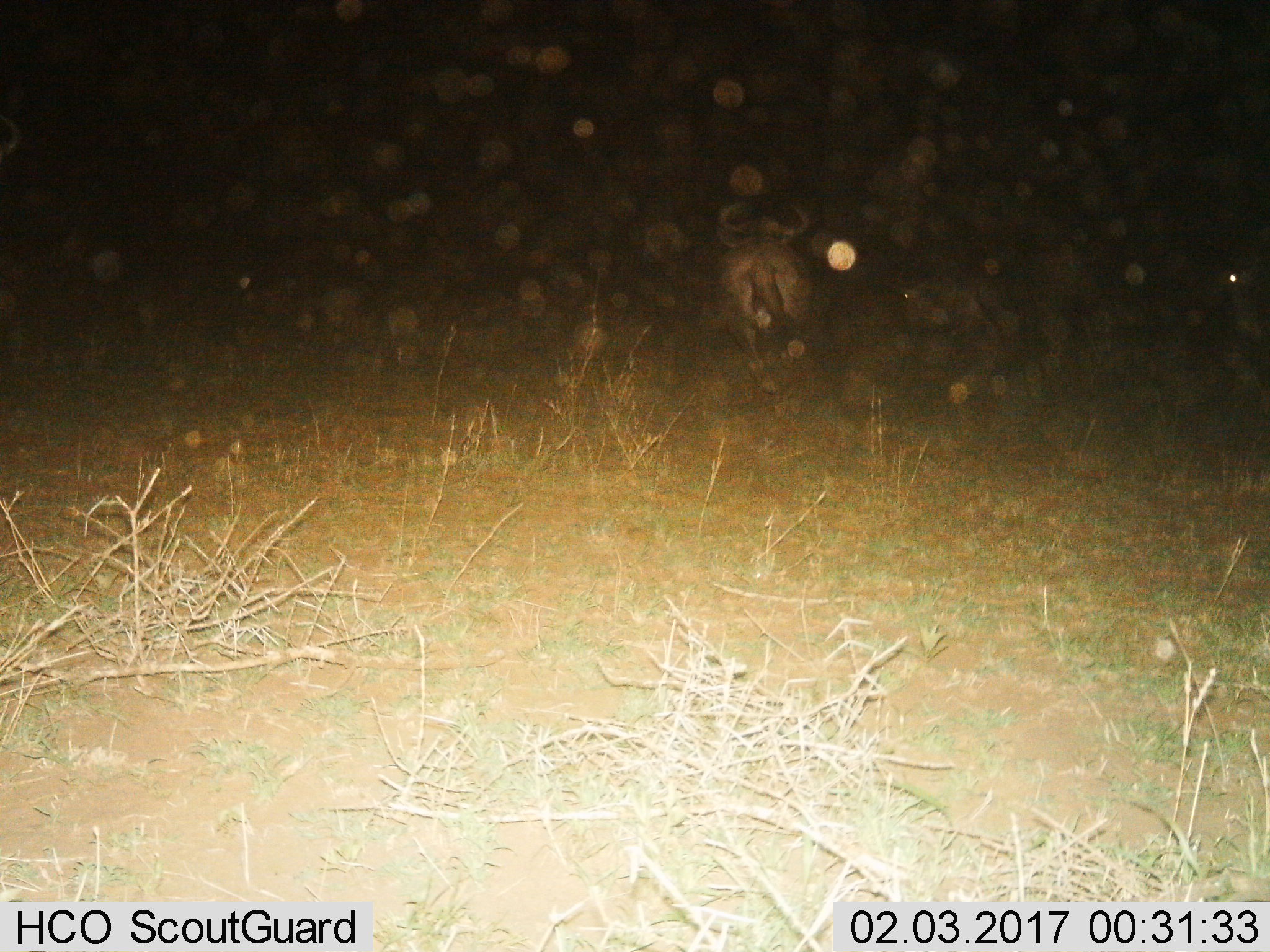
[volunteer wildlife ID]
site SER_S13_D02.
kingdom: Animalia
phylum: Chordata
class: Mammalia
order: Artiodactyla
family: Bovidae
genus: Connochaetes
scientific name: Connochaetes taurinus taurinus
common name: blue wildebeest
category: wildebeestblue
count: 1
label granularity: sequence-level